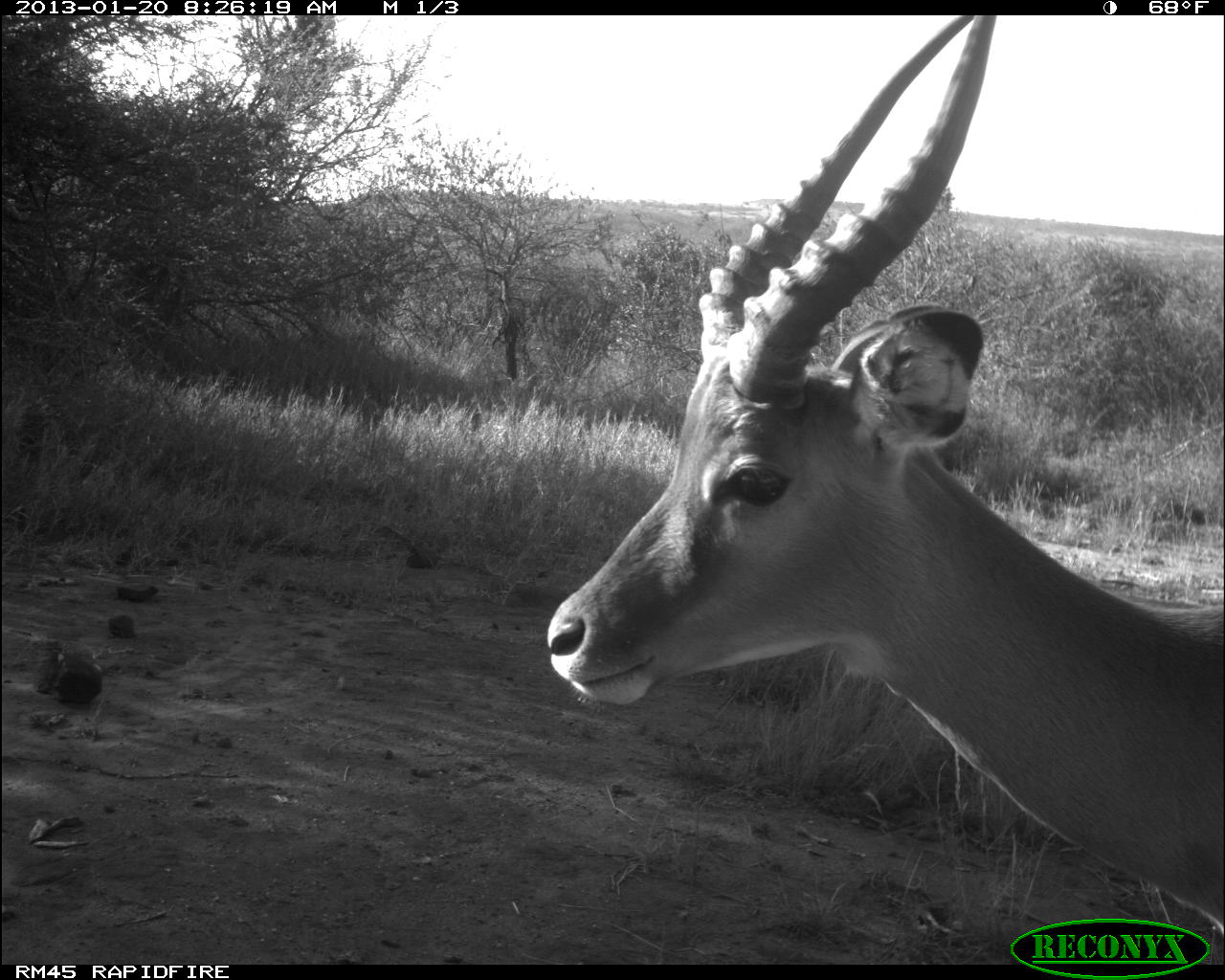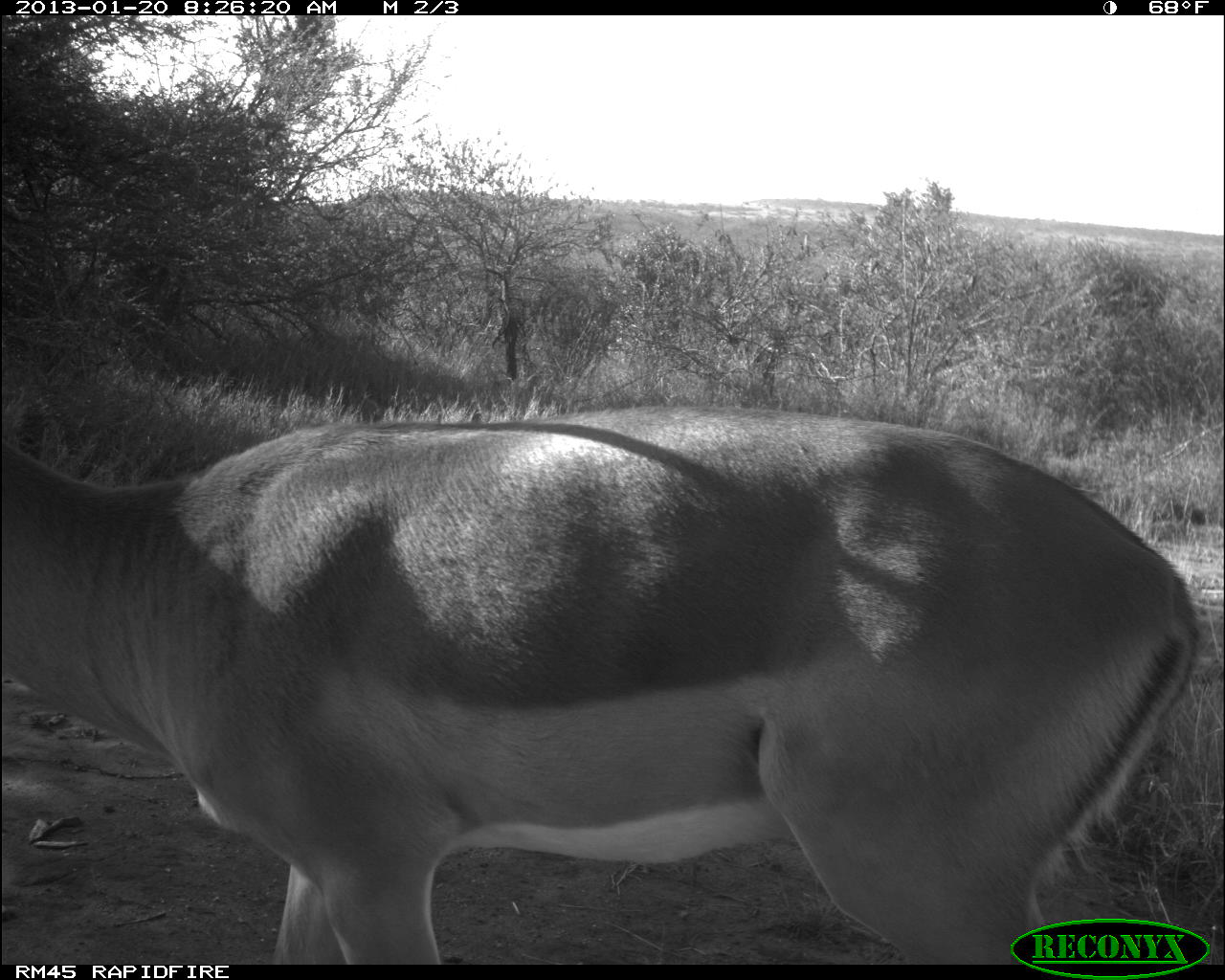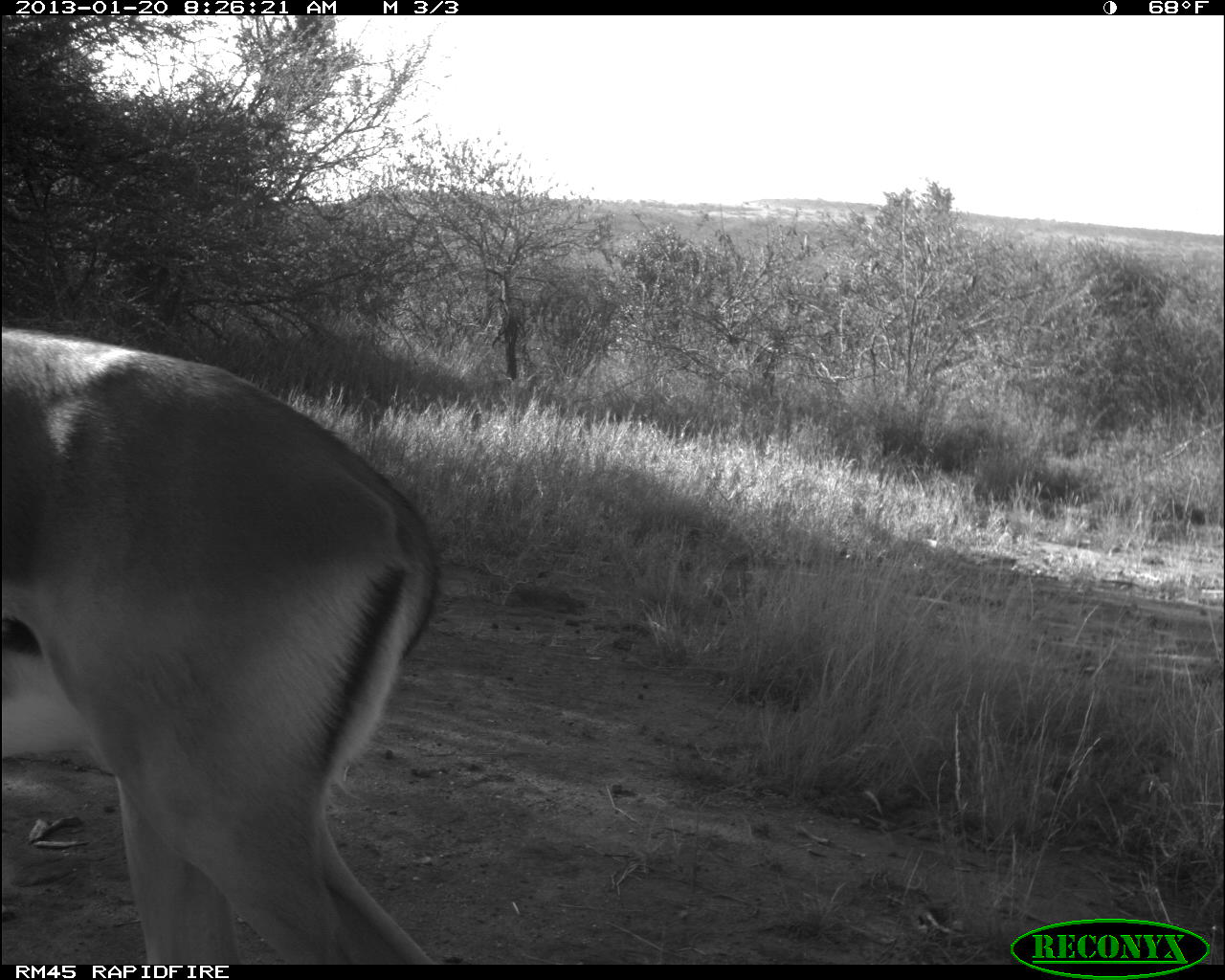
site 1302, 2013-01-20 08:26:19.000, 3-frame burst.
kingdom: Animalia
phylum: Chordata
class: Mammalia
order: Artiodactyla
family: Bovidae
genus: Aepyceros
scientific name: Aepyceros melampus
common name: impala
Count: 1.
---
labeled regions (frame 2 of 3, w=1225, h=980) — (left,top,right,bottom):
aepyceros melampus: (0,399,1206,961)